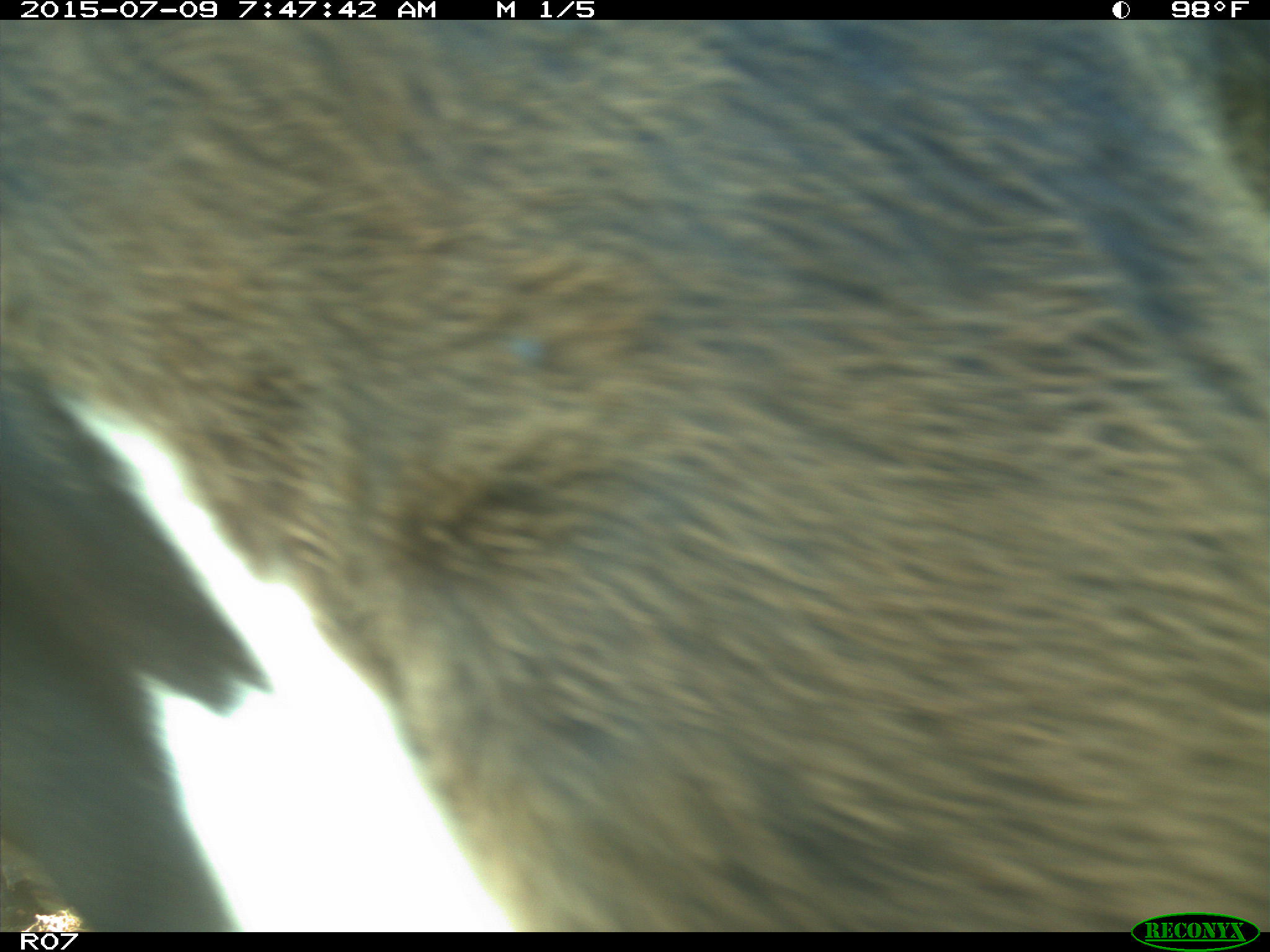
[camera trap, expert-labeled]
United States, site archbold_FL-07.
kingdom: Animalia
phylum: Chordata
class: Mammalia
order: Artiodactyla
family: Bovidae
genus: Bos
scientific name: Bos taurus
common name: domestic cow